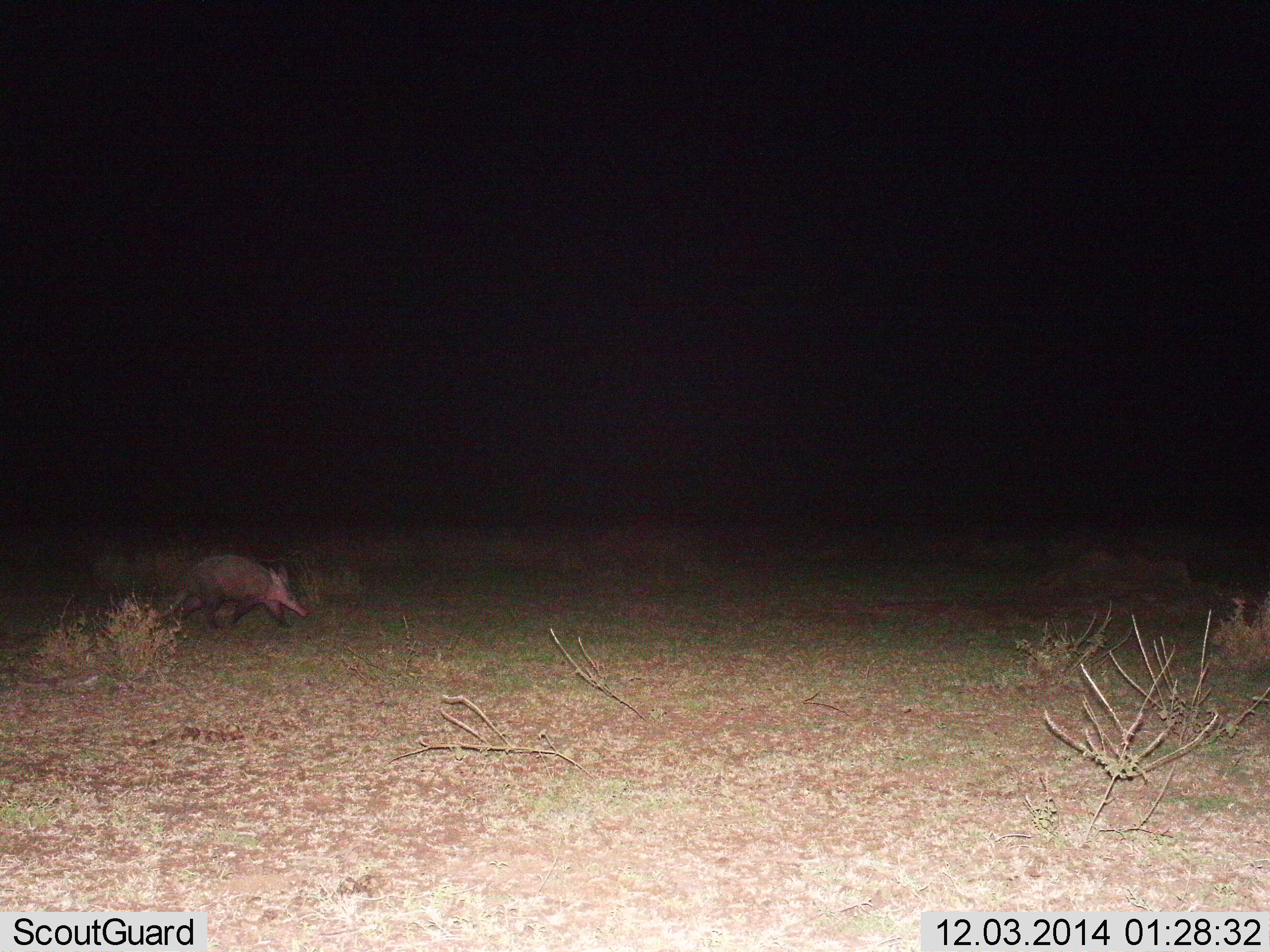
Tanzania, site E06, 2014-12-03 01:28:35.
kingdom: Animalia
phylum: Chordata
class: Mammalia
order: Tubulidentata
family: Orycteropodidae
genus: Orycteropus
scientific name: Orycteropus afer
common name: aardvark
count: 1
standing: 10%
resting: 0%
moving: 90%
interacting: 0%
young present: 10%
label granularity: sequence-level